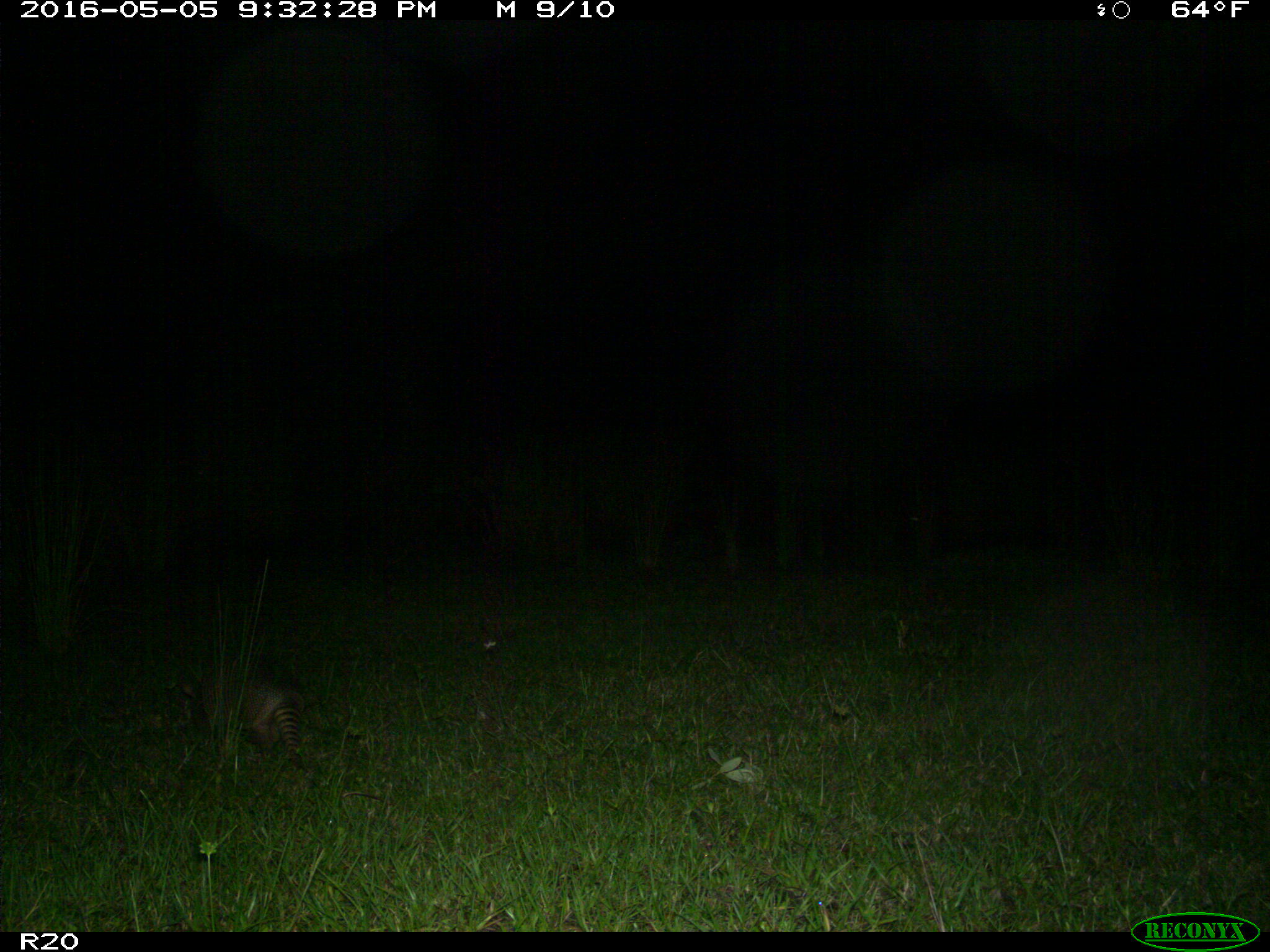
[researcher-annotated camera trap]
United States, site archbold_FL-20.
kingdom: Animalia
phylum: Chordata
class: Mammalia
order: Cingulata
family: Dasypodidae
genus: Dasypus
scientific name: Dasypus novemcinctus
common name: nine-banded armadillo